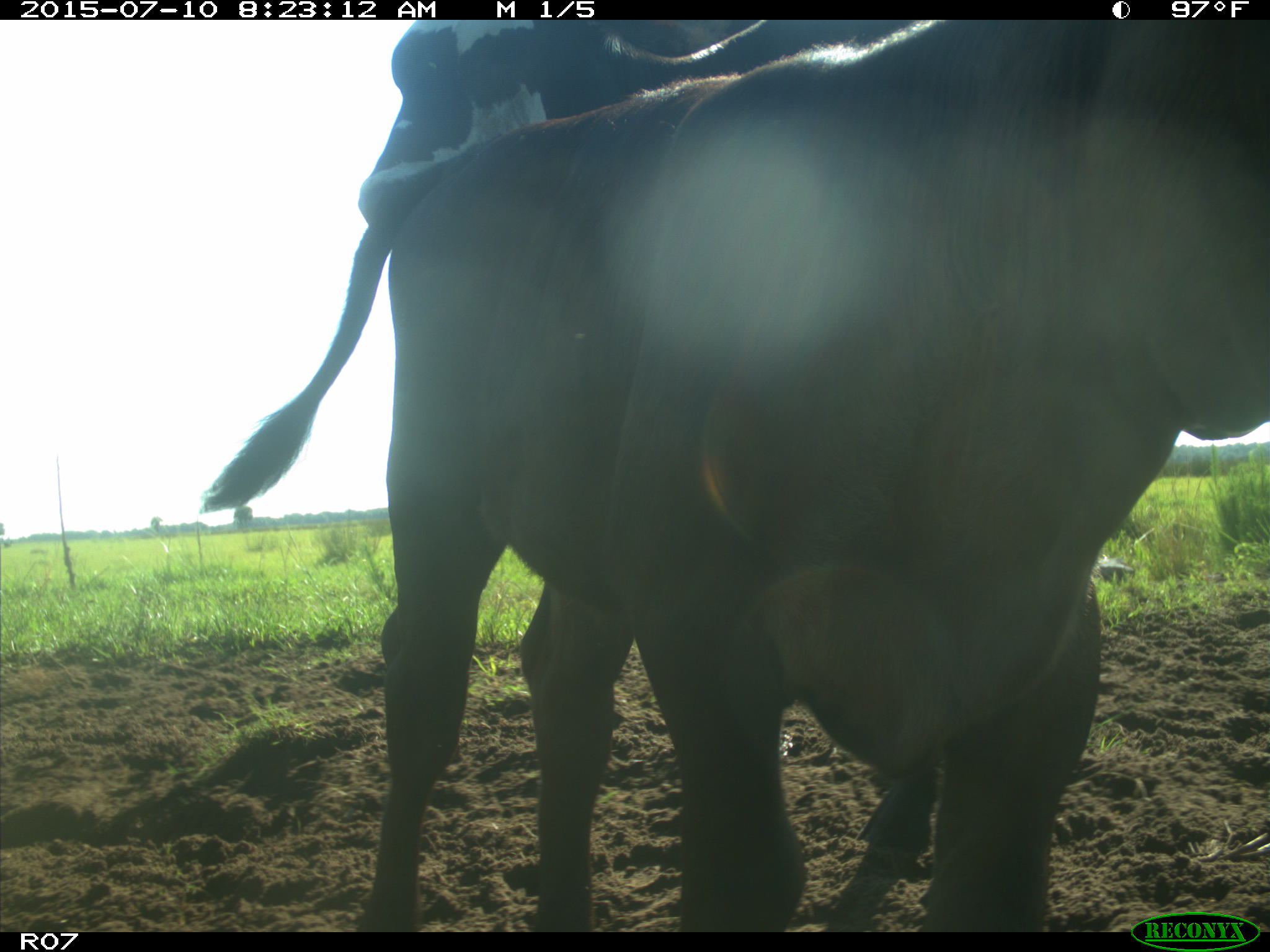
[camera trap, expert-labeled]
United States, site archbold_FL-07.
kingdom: Animalia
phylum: Chordata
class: Mammalia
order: Artiodactyla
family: Bovidae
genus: Bos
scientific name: Bos taurus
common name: domestic cow